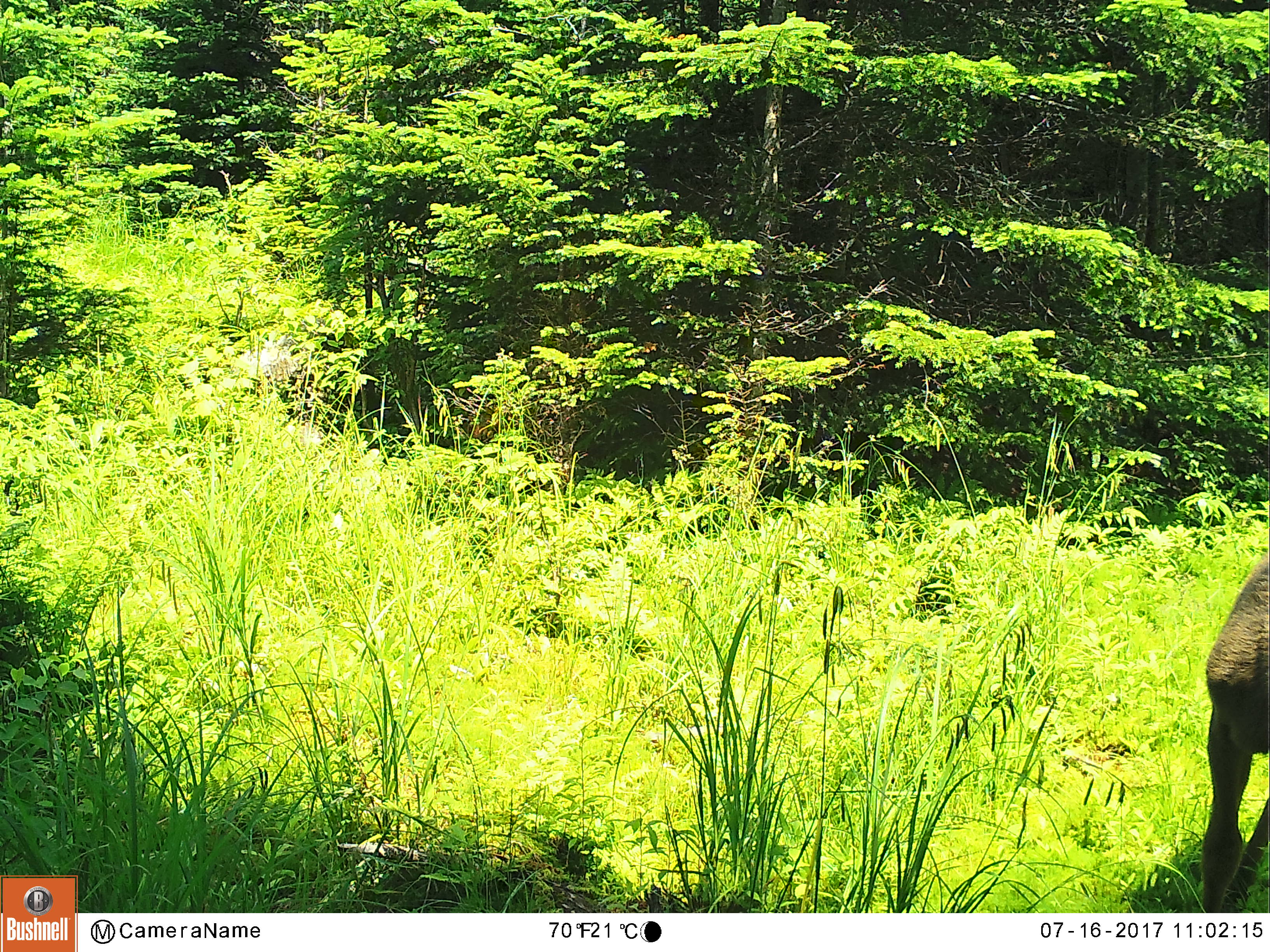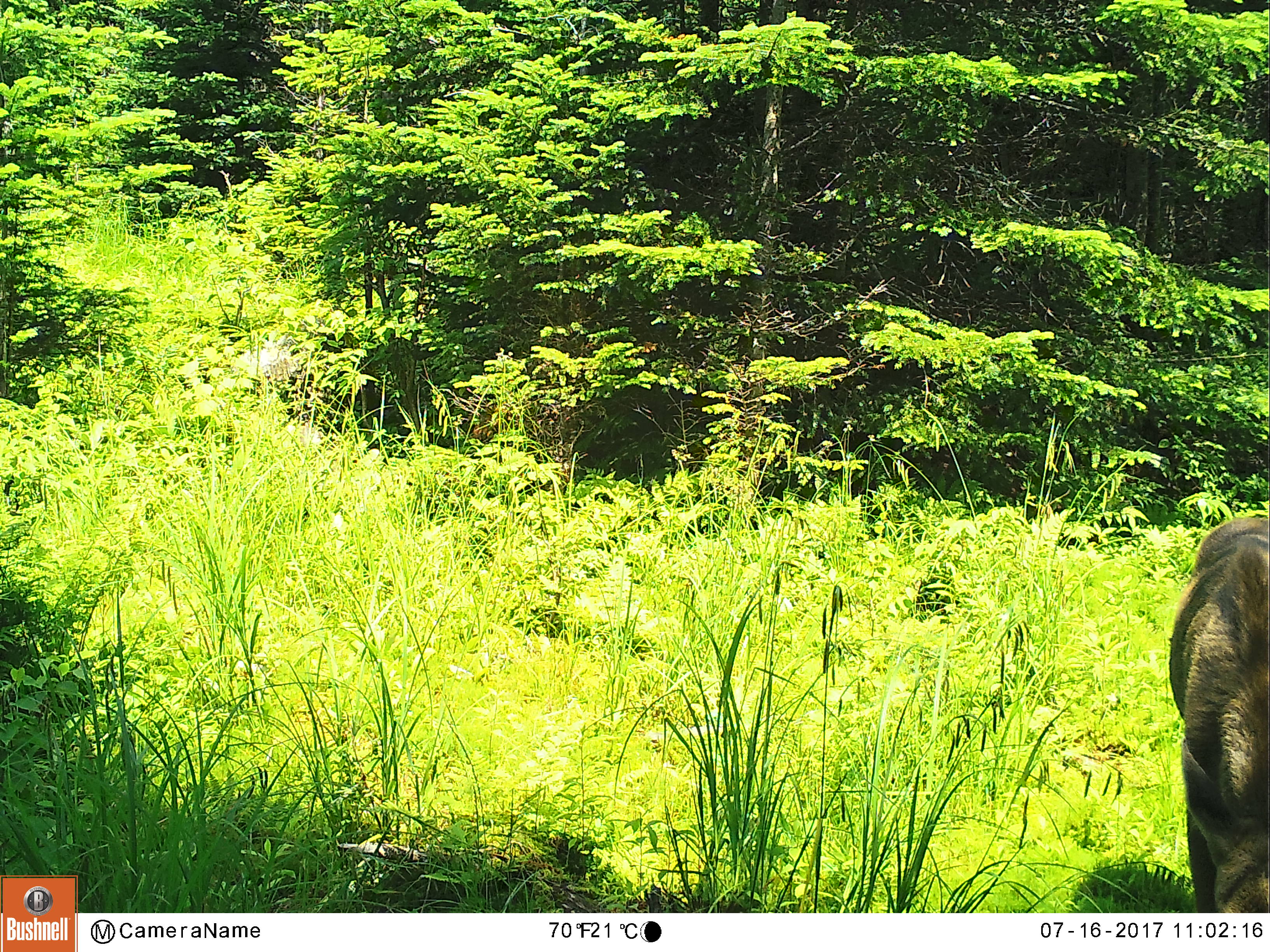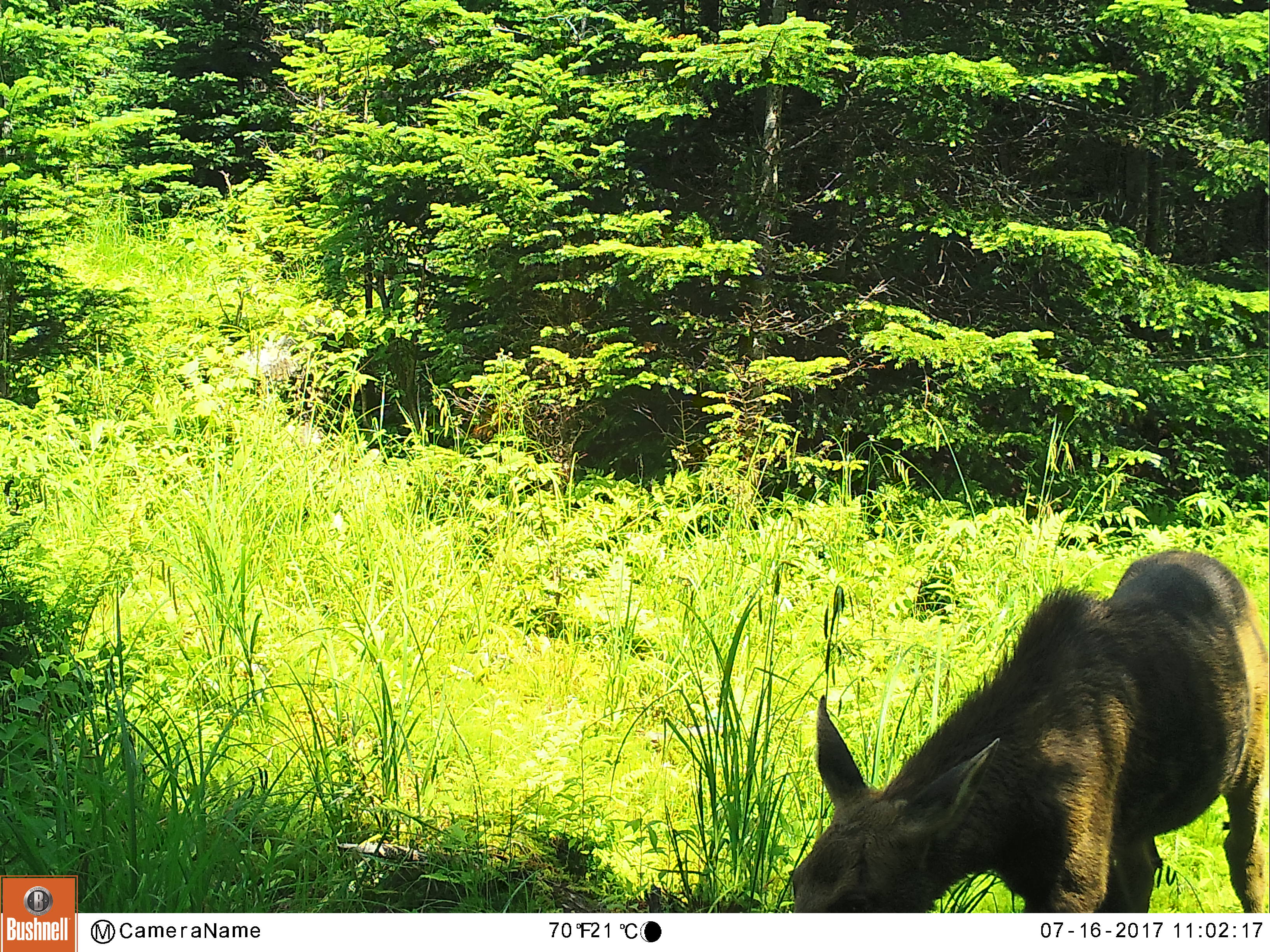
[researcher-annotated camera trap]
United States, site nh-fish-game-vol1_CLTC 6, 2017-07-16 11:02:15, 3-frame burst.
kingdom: Animalia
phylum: Chordata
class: Mammalia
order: Artiodactyla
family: Cervidae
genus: Alces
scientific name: Alces alces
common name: moose